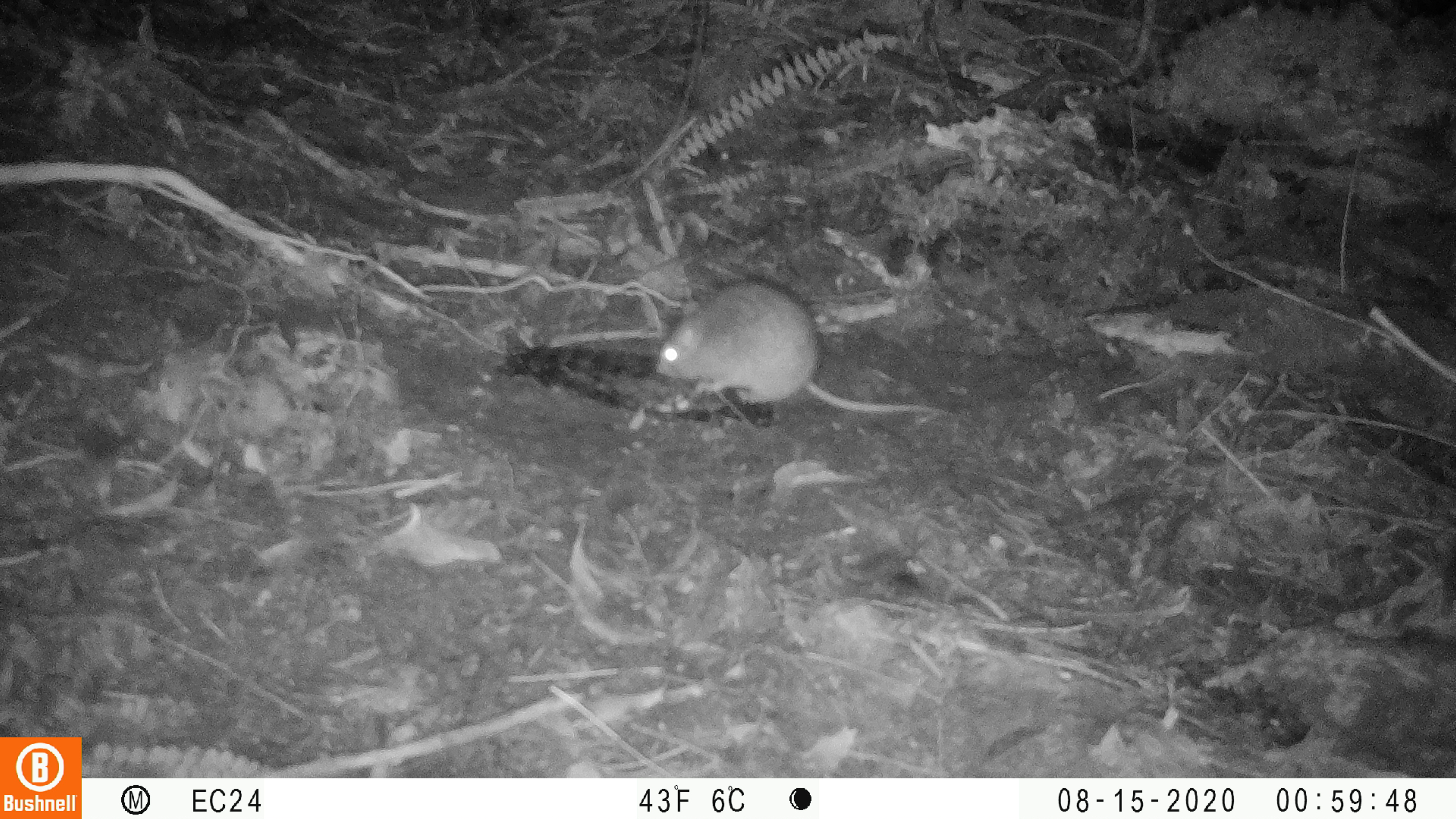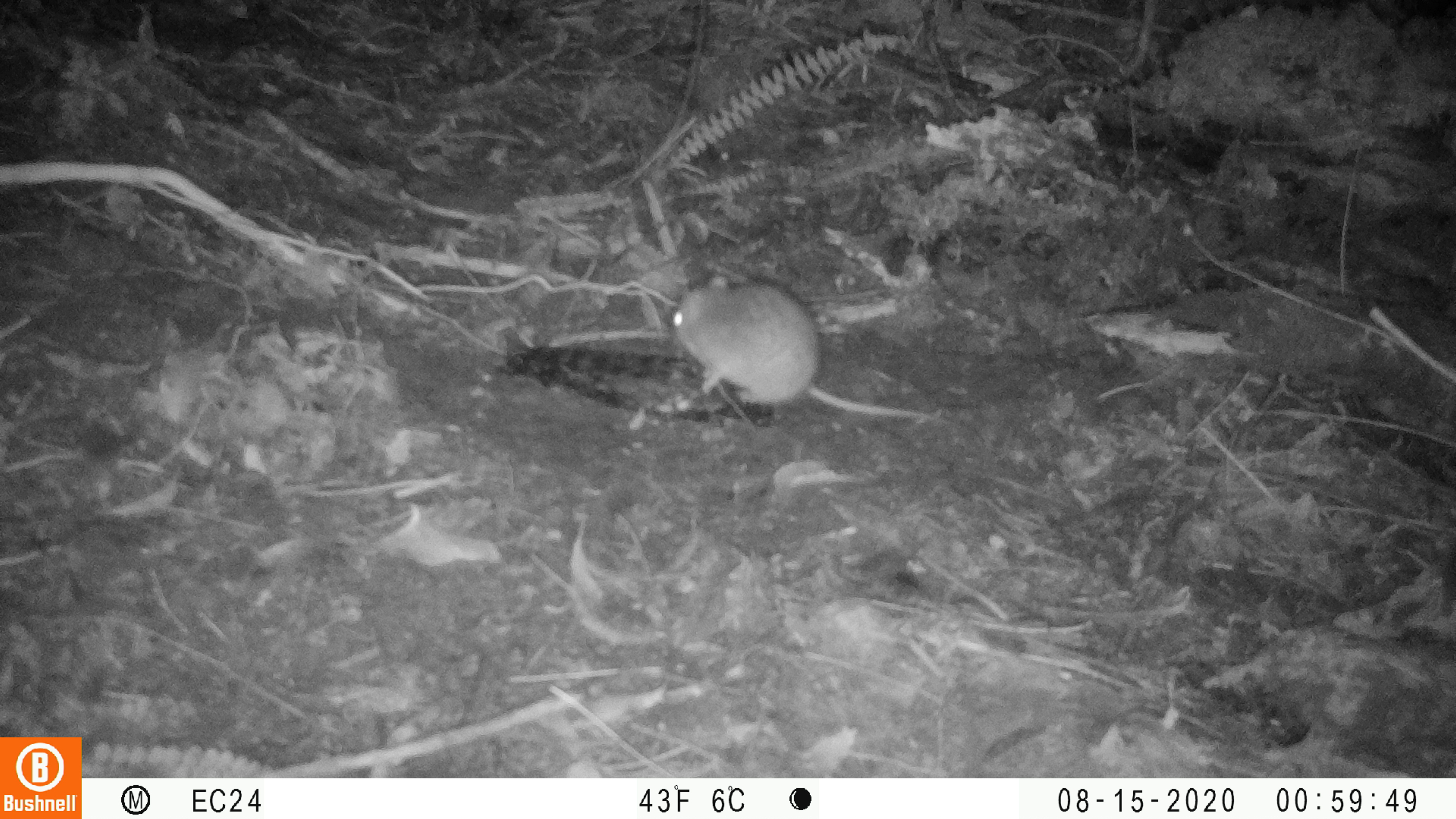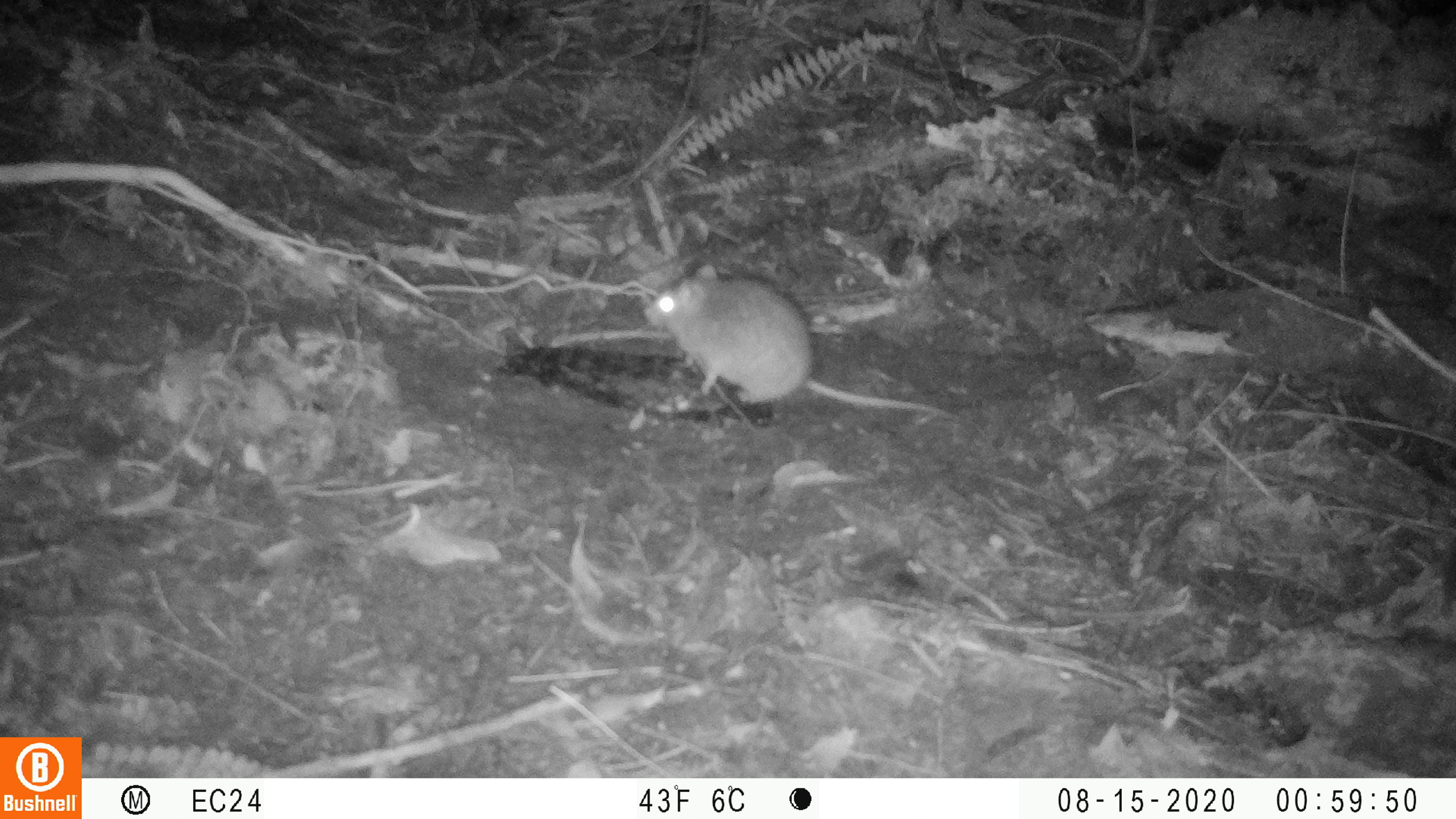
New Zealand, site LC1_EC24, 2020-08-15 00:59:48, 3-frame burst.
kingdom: Animalia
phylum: Chordata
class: Mammalia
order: Rodentia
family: Muridae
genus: Rattus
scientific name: Rattus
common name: rat